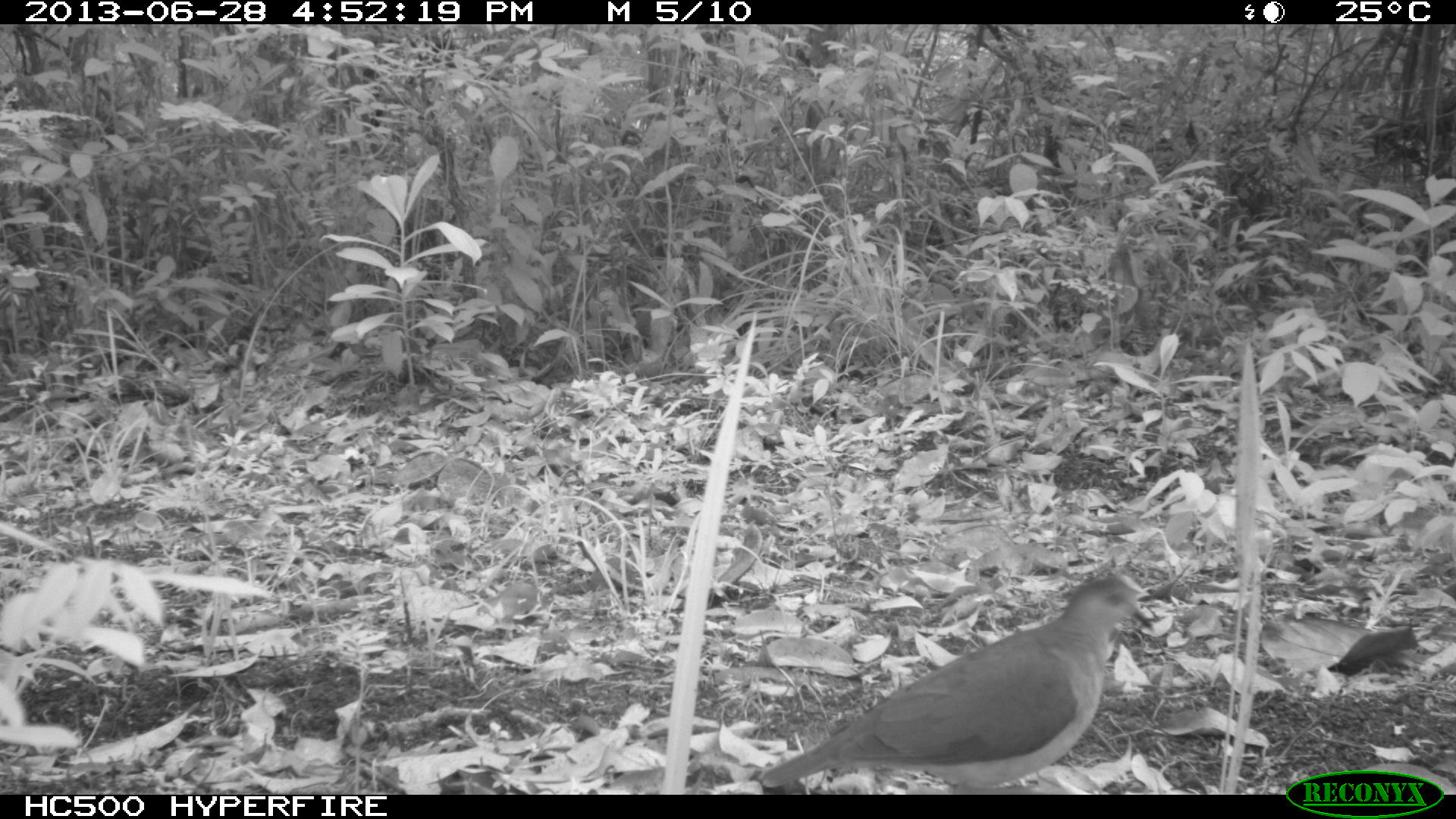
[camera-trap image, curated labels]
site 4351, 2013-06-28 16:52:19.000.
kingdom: Animalia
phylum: Chordata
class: Aves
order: Columbiformes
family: Columbidae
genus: Leptotila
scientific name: Leptotila plumbeiceps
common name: gray-headed dove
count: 1